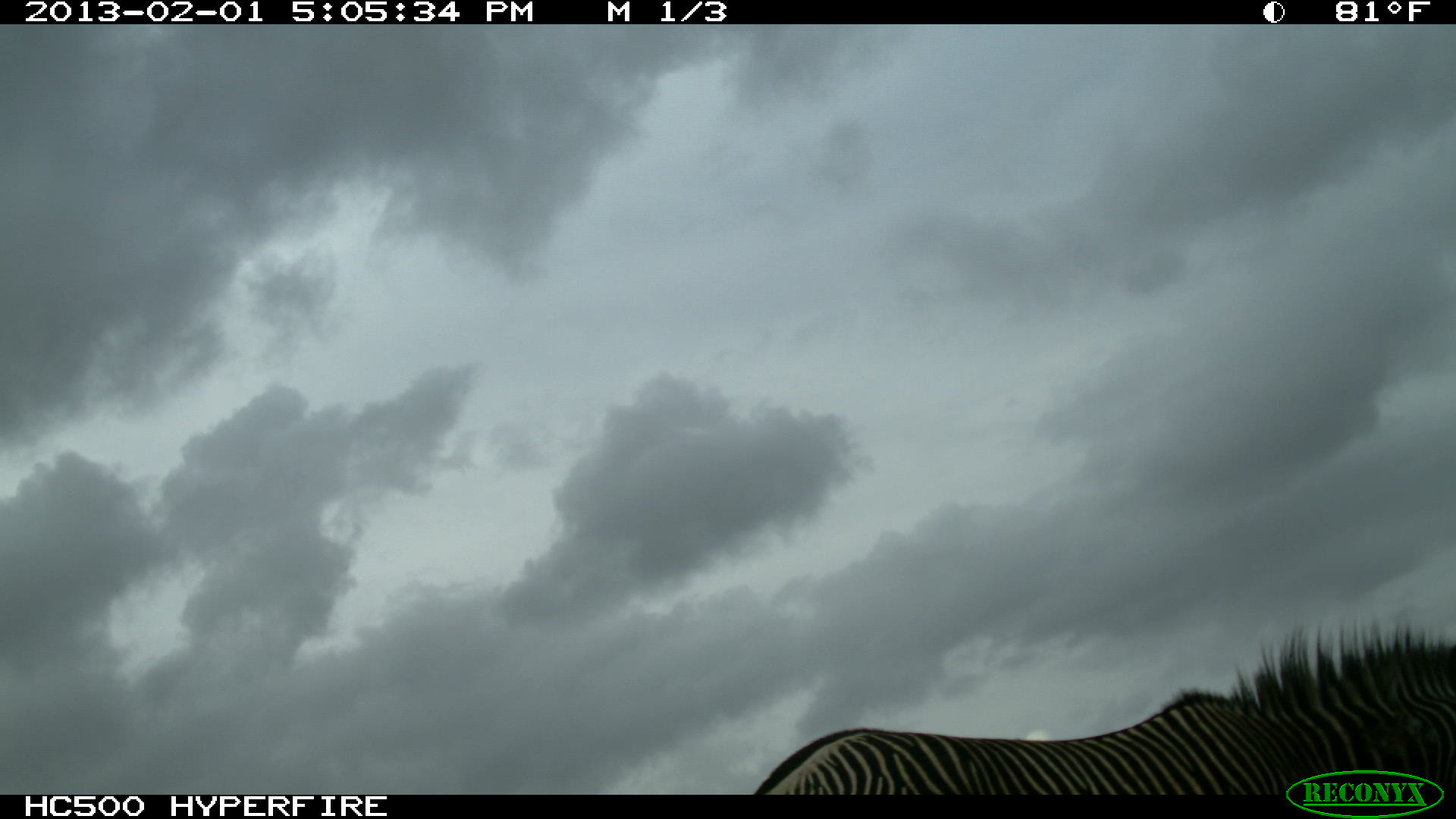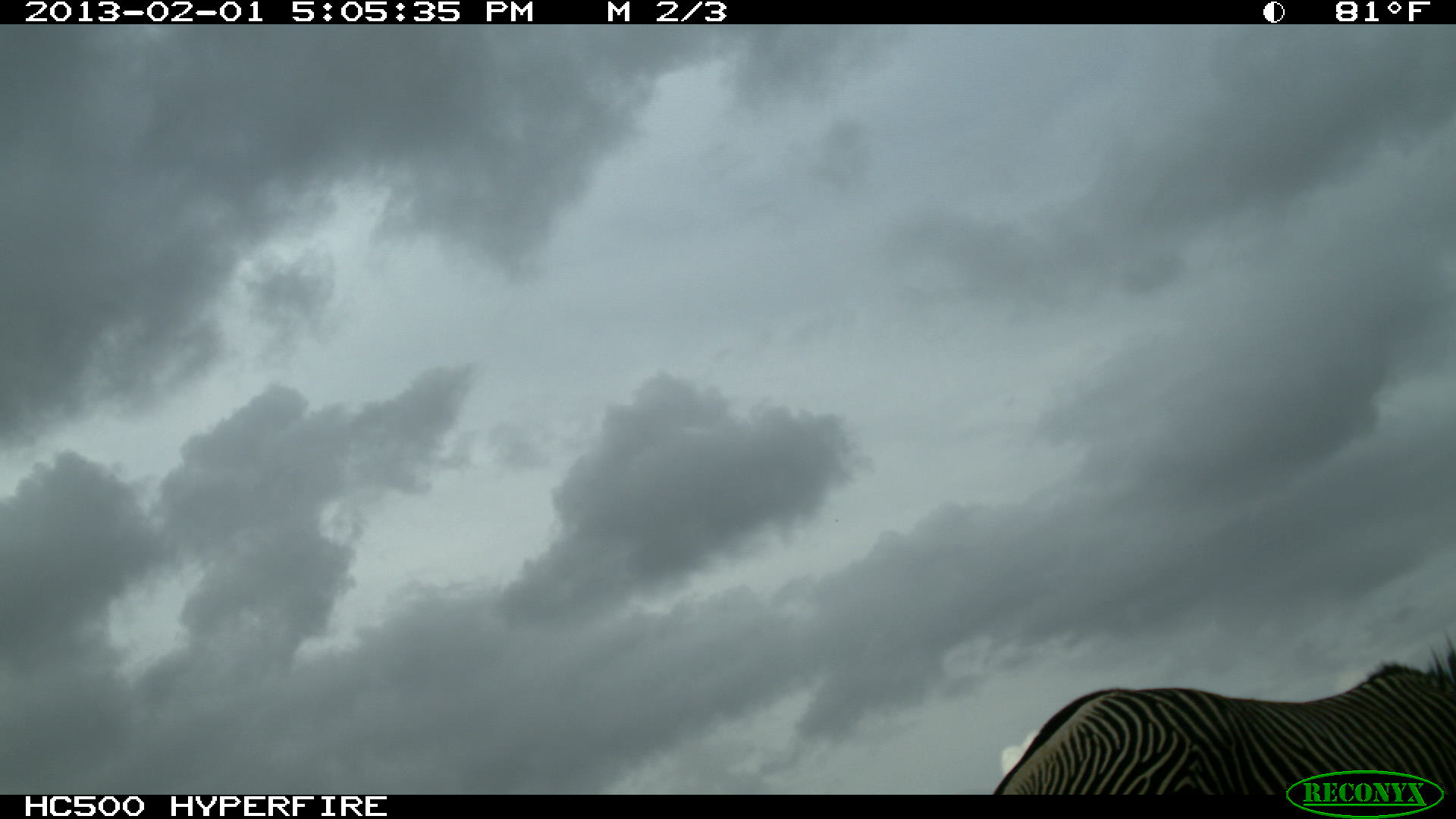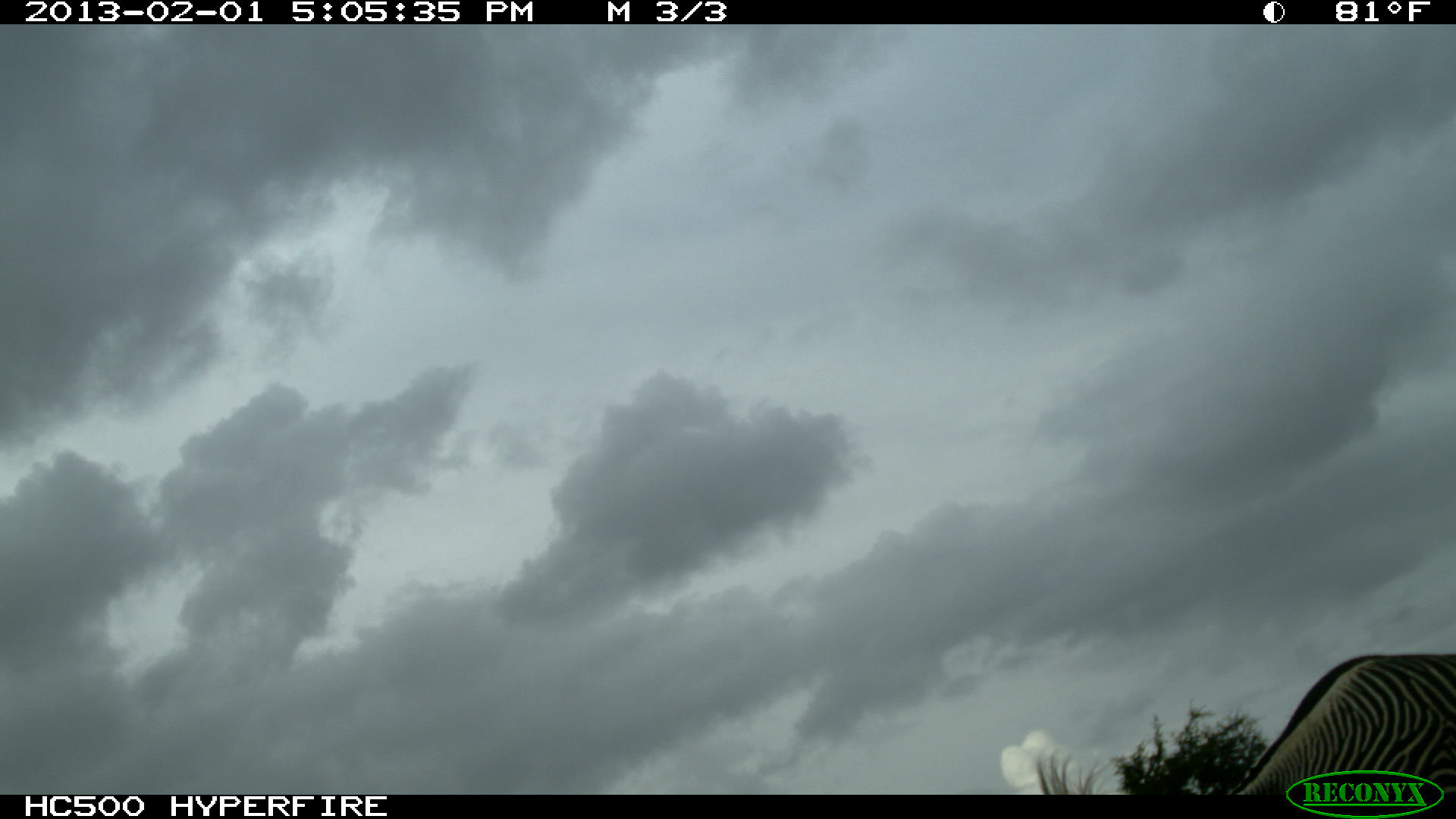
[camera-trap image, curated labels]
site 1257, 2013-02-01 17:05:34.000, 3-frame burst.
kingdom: Animalia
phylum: Chordata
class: Mammalia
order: Perissodactyla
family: Equidae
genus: Equus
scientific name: Equus grevyi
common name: grévy's zebra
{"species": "Equus grevyi (grévy's zebra)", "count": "1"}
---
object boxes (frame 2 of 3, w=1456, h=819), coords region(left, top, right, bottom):
equus grevyi: region(992, 634, 1456, 793)